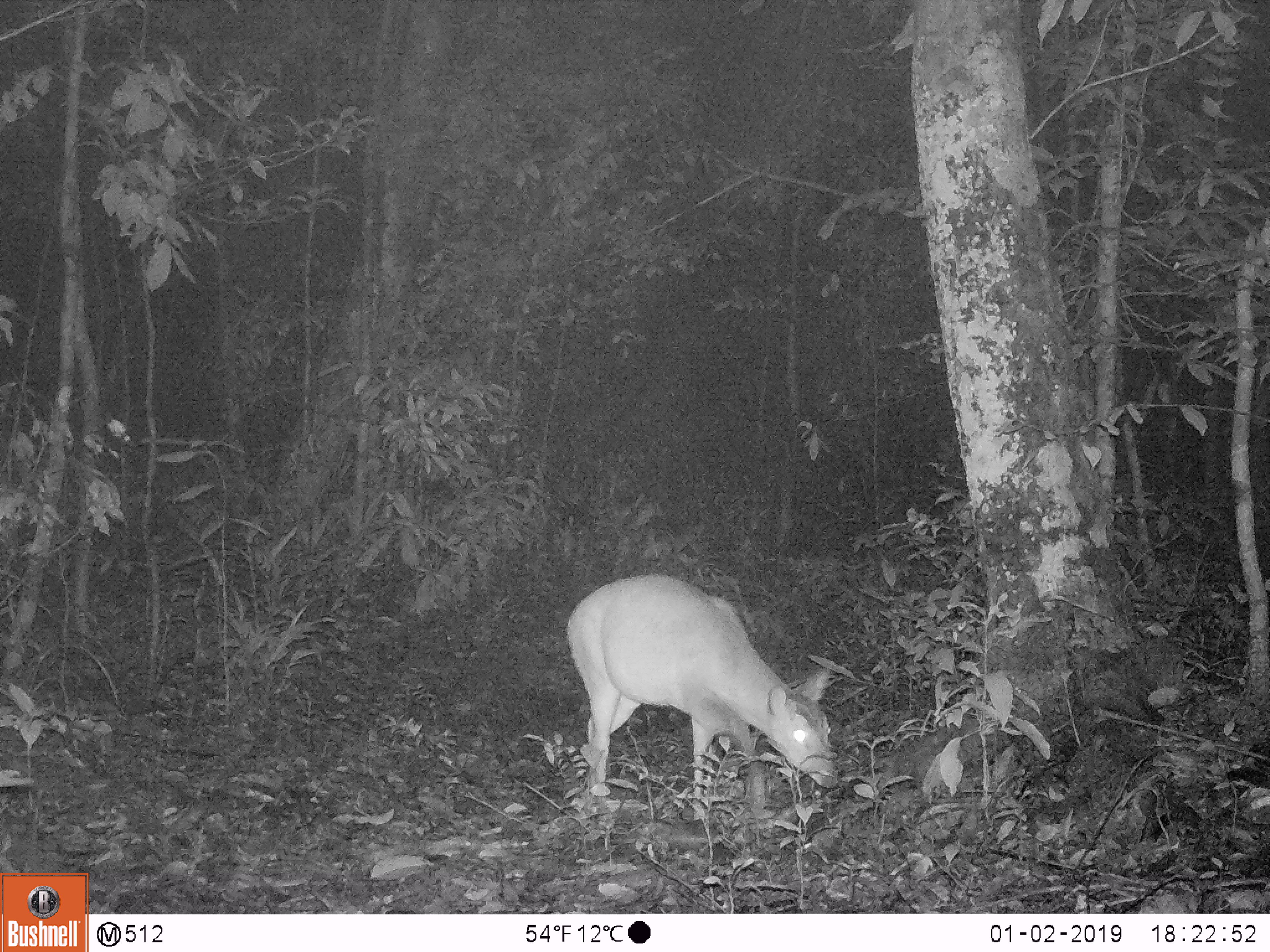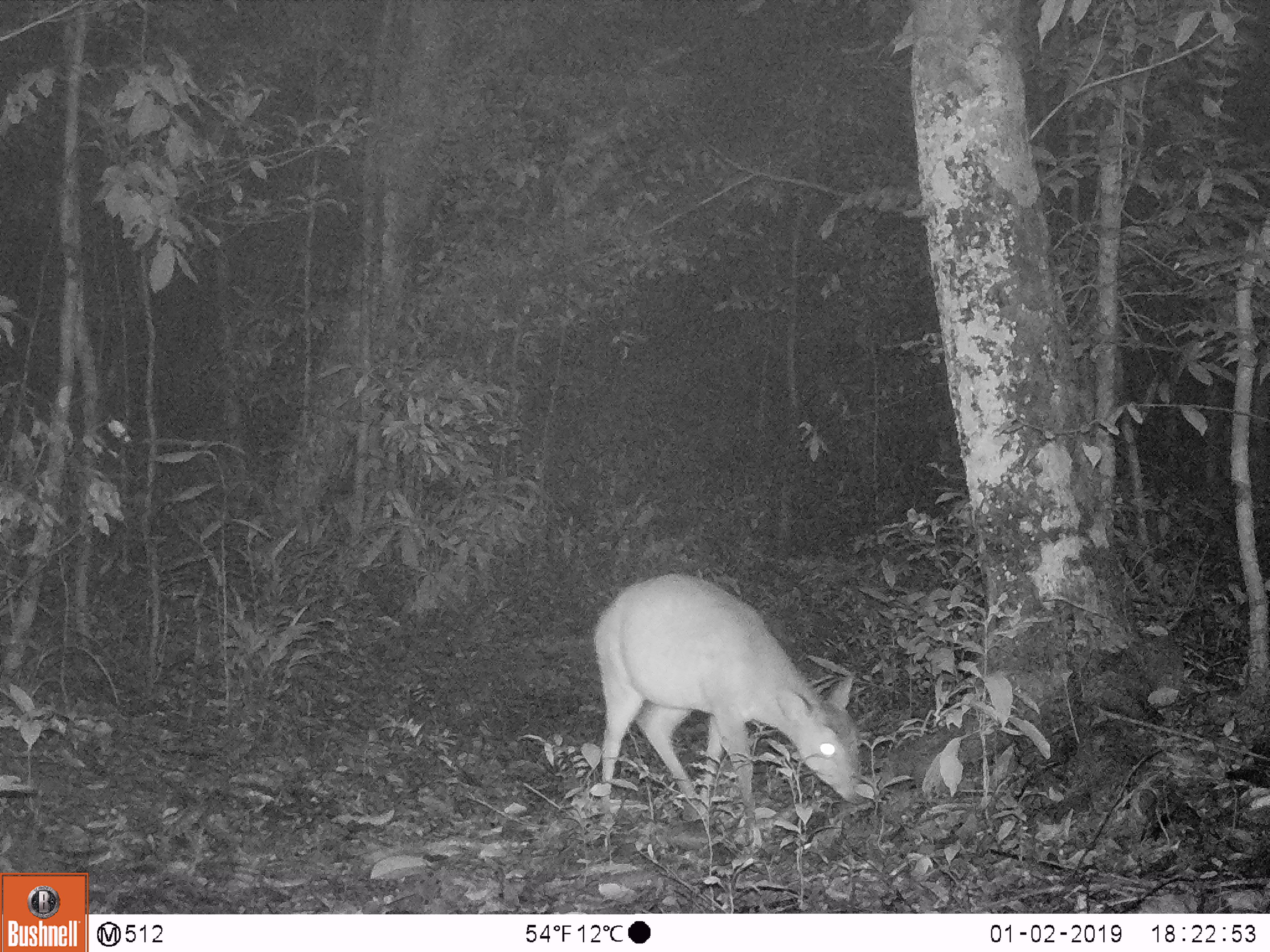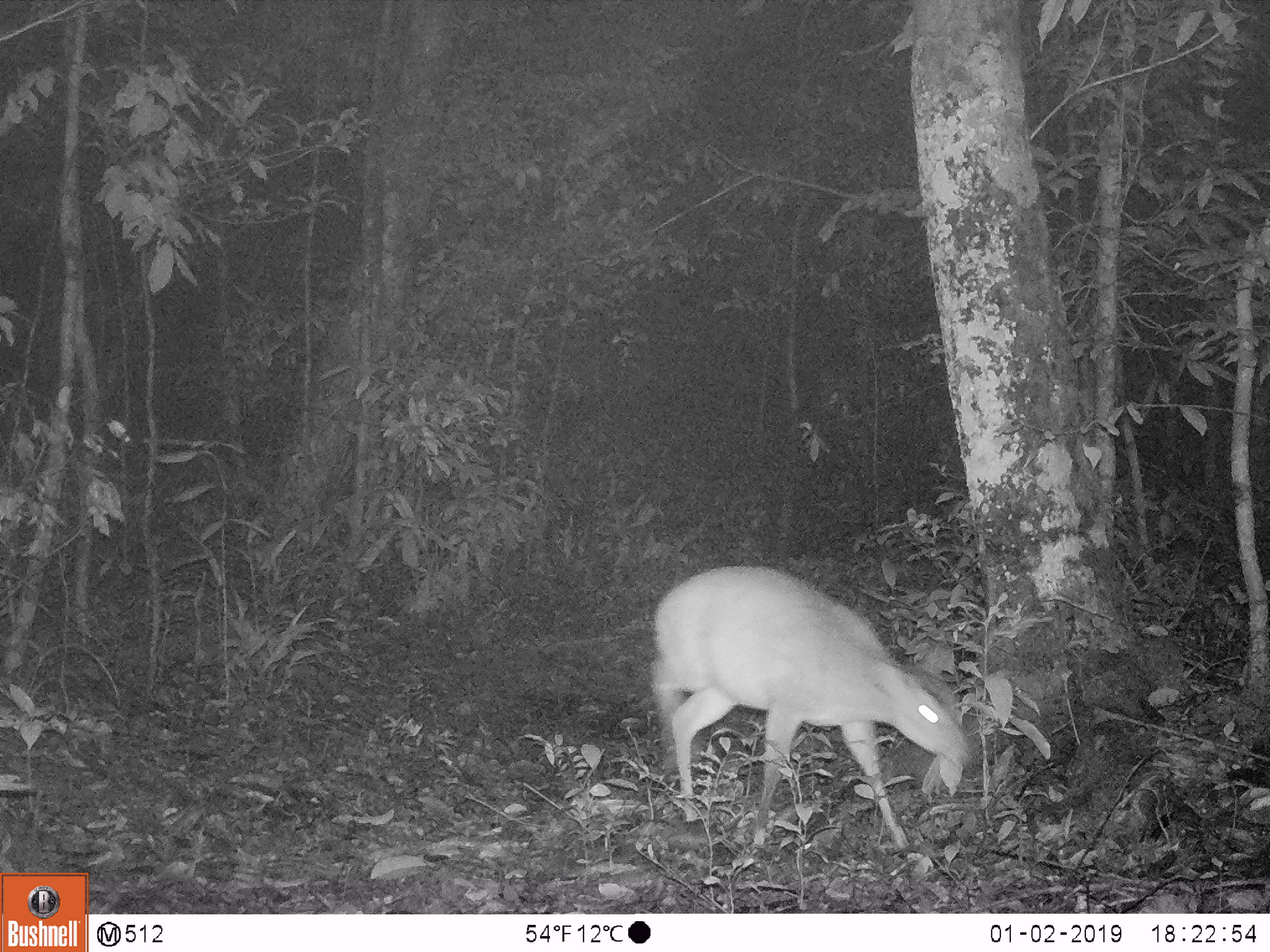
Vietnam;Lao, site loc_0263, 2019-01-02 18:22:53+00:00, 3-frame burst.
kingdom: Animalia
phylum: Chordata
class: Mammalia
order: Artiodactyla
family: Cervidae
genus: Muntiacus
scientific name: Muntiacus vuquangensis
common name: large-antlered muntjac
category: large antlered muntjac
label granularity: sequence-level